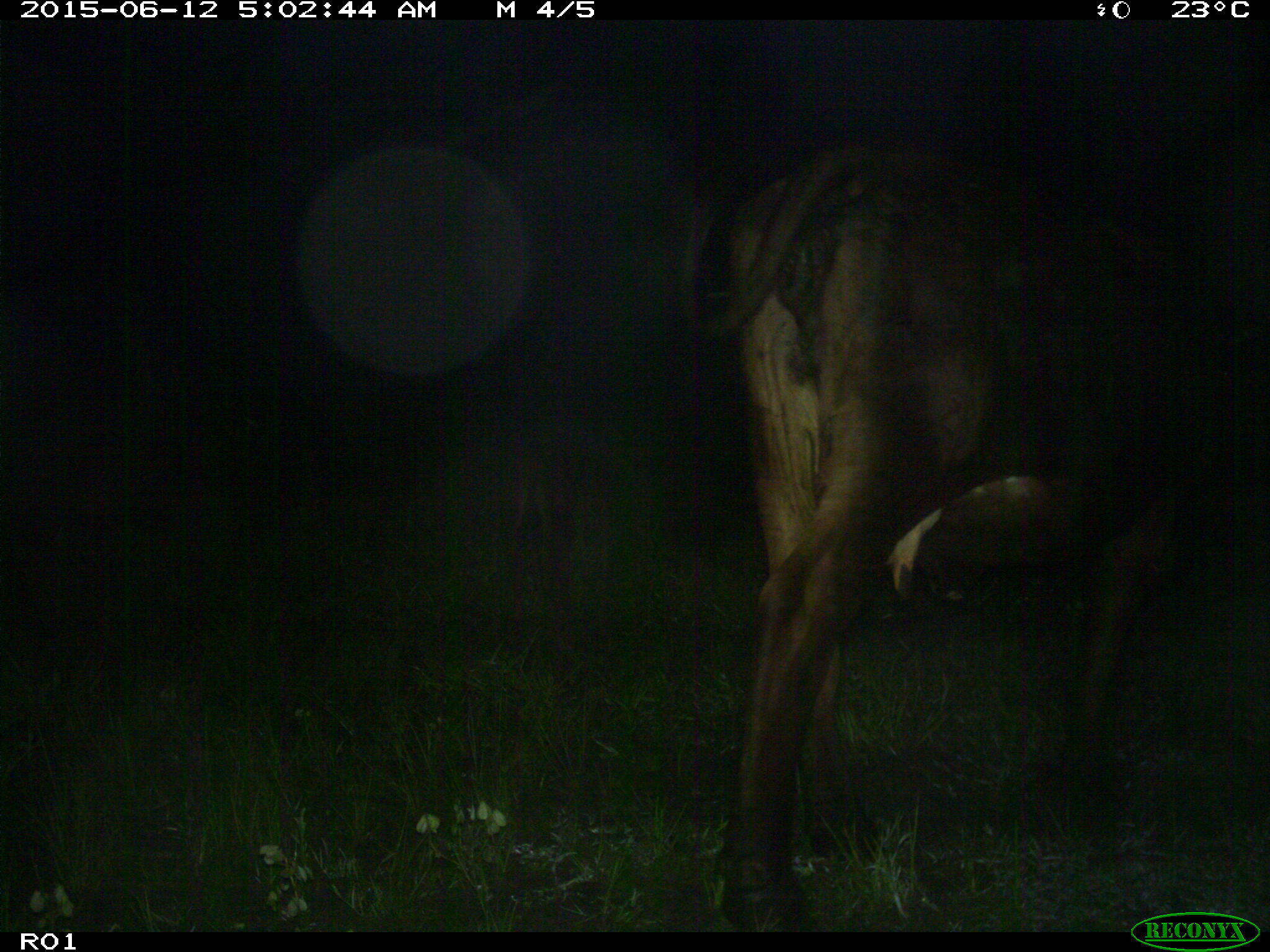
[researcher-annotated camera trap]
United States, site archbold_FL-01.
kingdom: Animalia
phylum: Chordata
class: Mammalia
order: Artiodactyla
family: Bovidae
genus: Bos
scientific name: Bos taurus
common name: domestic cow